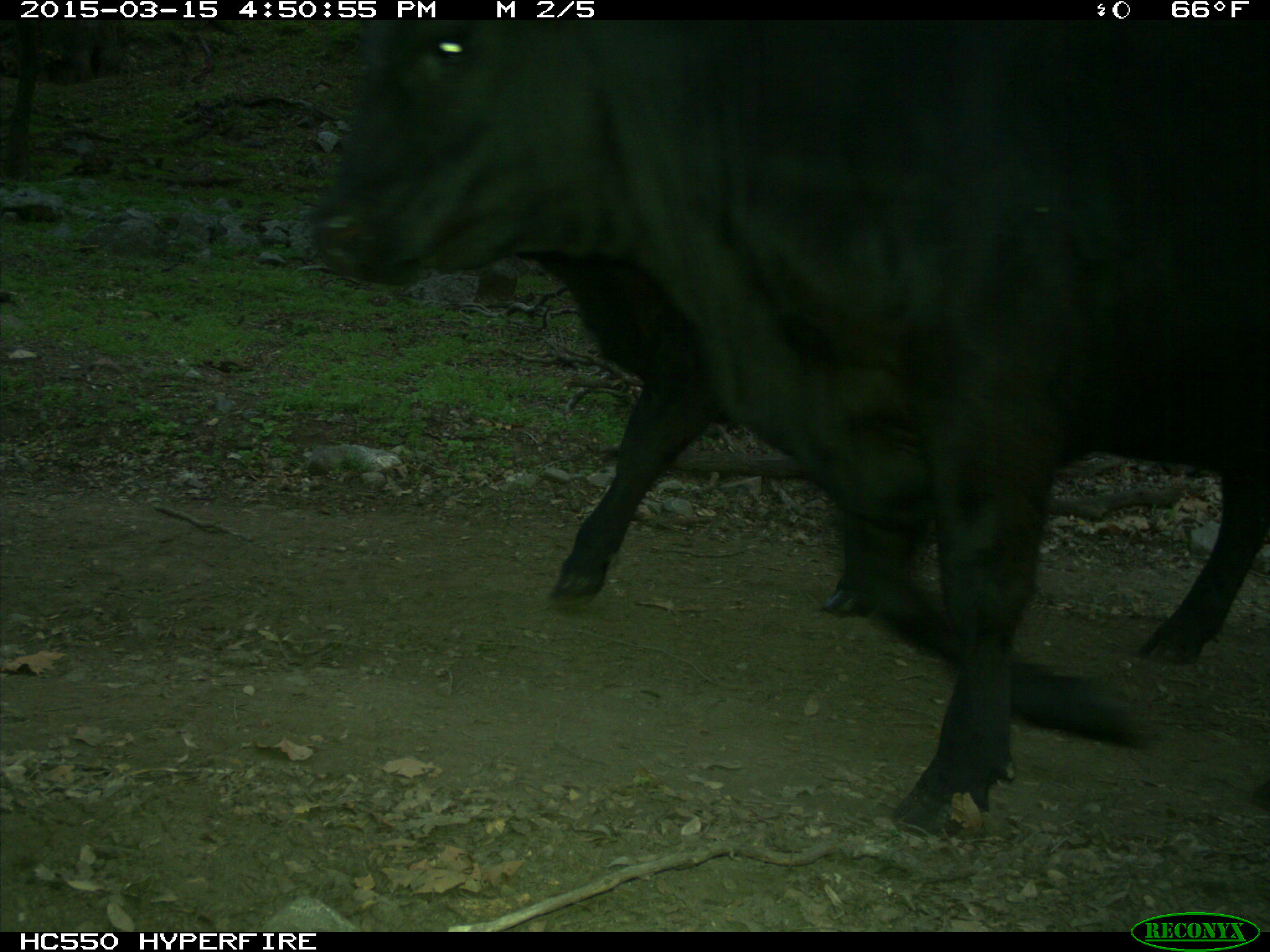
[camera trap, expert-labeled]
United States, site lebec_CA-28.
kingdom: Animalia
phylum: Chordata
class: Mammalia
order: Artiodactyla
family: Bovidae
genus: Bos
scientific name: Bos taurus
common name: domestic cow